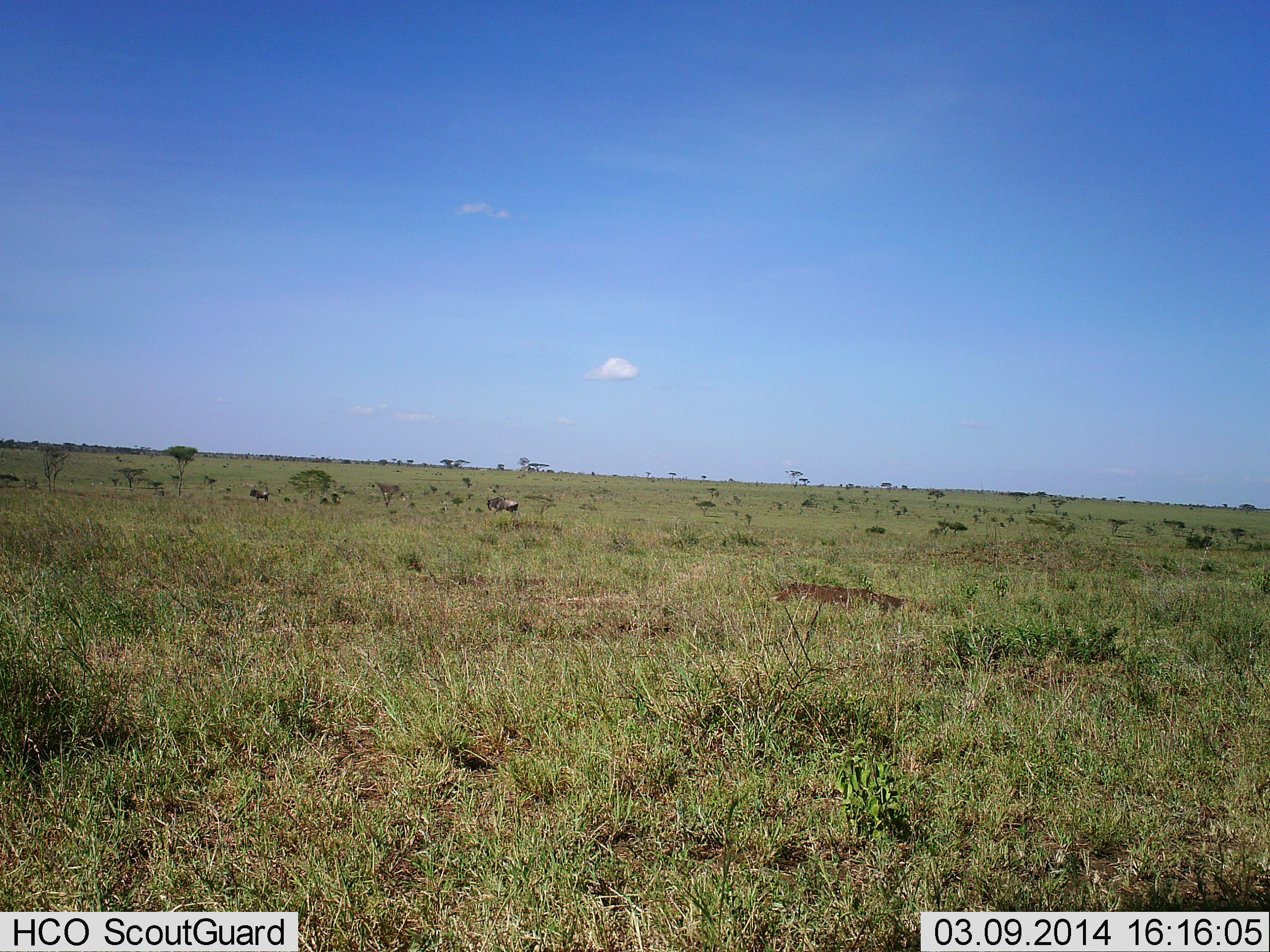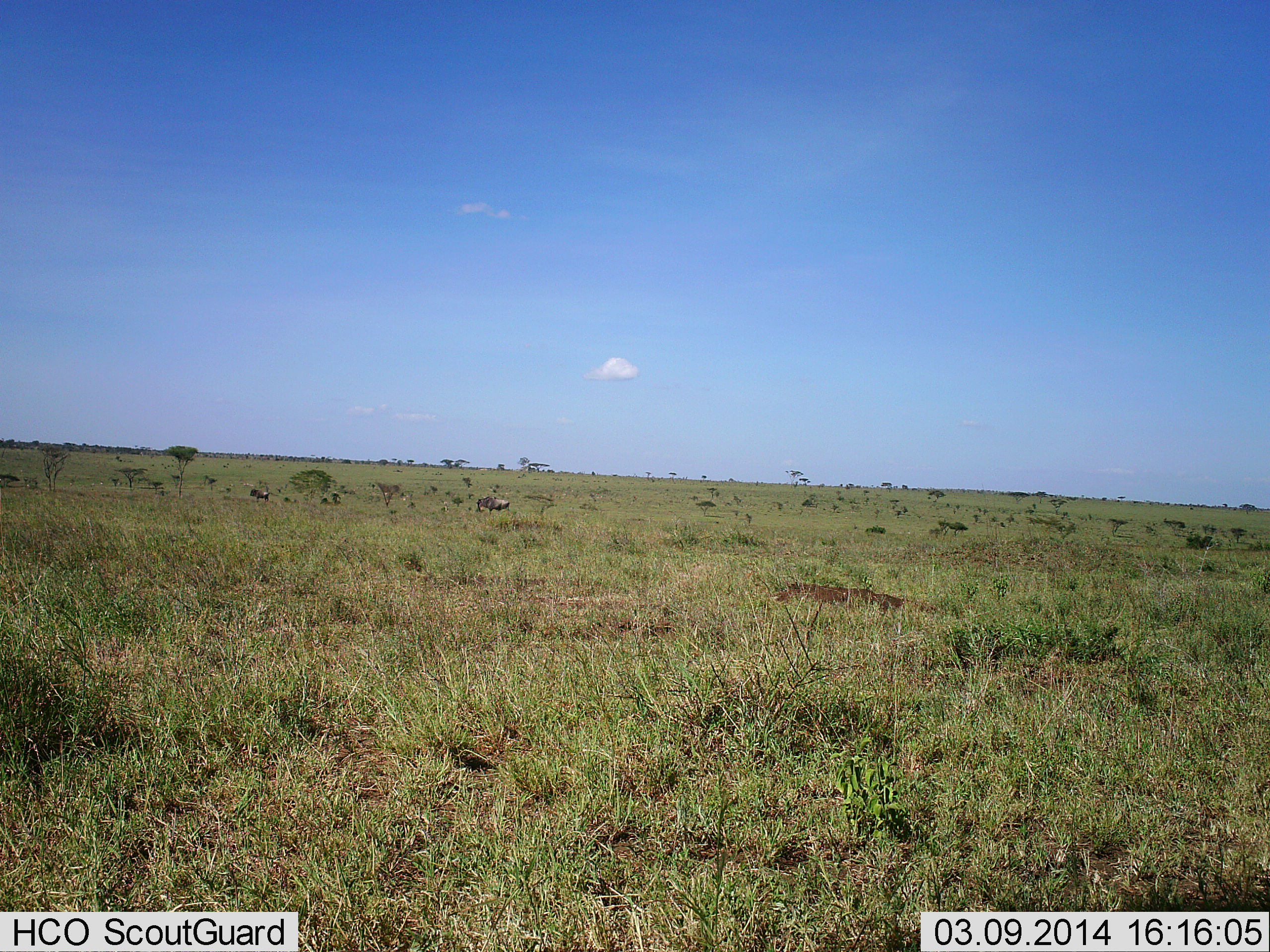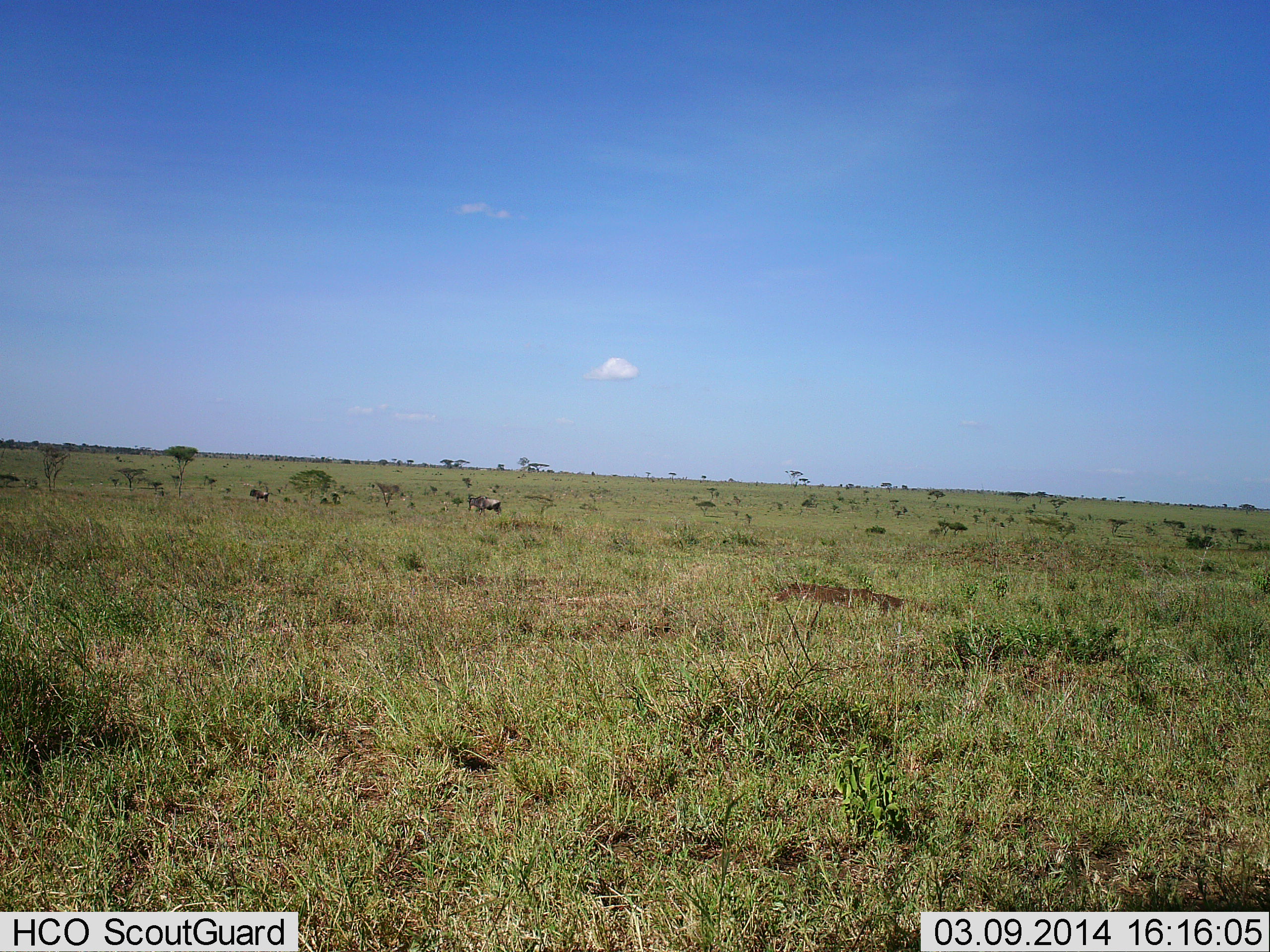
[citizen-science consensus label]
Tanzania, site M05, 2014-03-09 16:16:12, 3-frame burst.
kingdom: Animalia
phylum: Chordata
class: Mammalia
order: Artiodactyla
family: Bovidae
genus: Connochaetes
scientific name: Connochaetes taurinus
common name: blue wildebeest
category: wildebeest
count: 3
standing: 40%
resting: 0%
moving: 100%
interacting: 0%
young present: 0%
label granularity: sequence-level